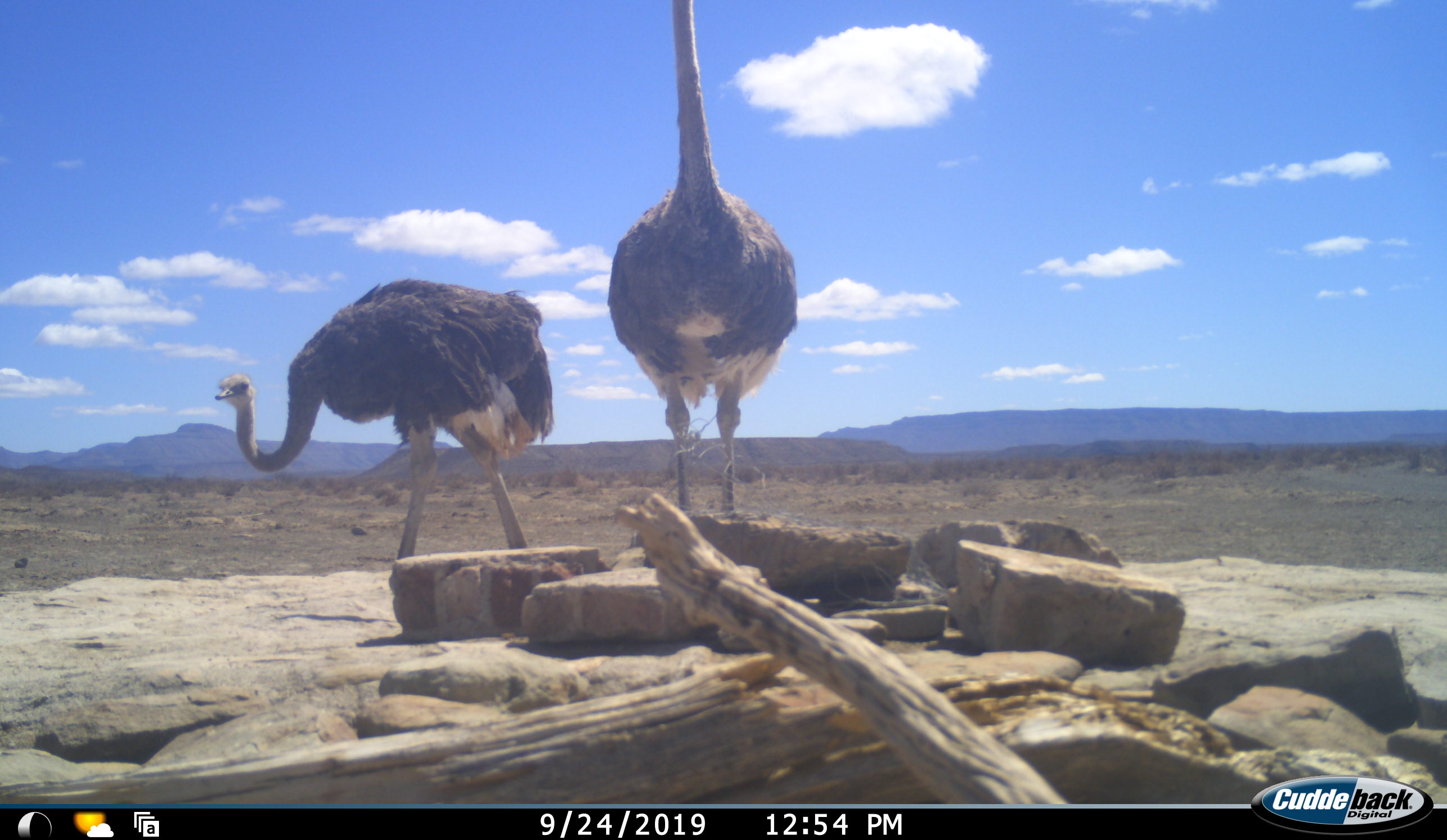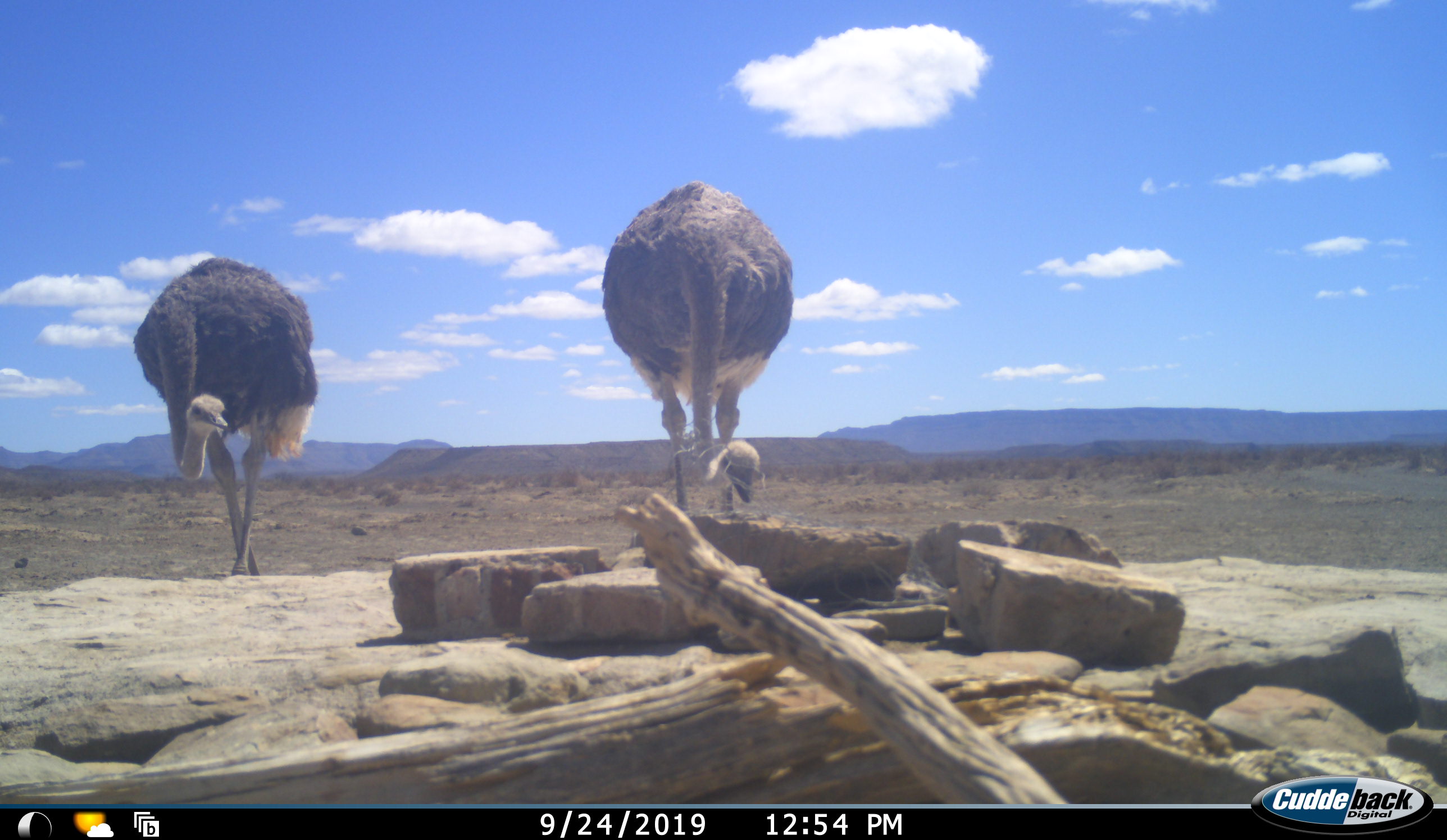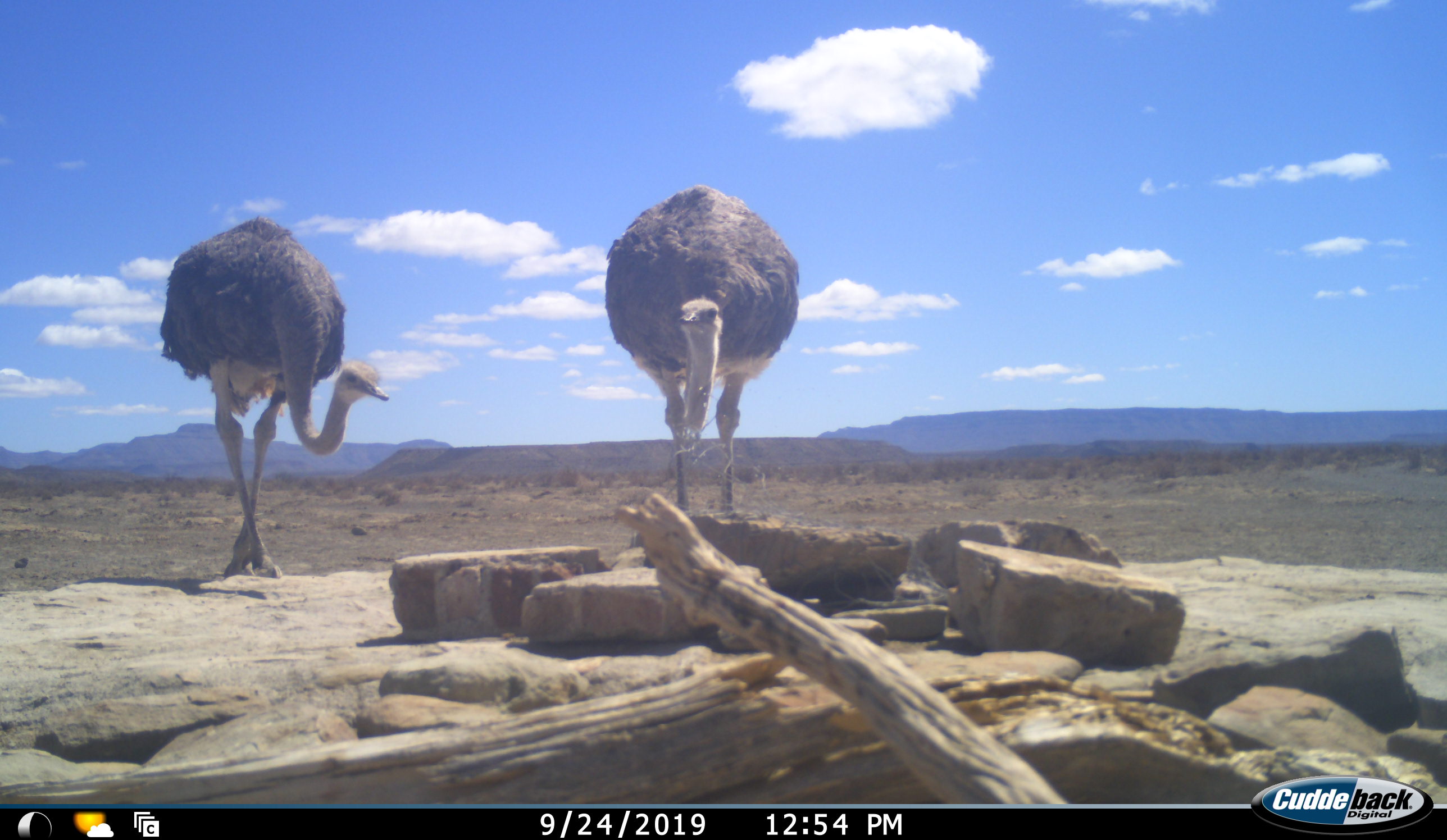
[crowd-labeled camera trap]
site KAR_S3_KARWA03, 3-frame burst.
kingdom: Animalia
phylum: Chordata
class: Aves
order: Struthioniformes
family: Struthionidae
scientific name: Struthionidae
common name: ostrich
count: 2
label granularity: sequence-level